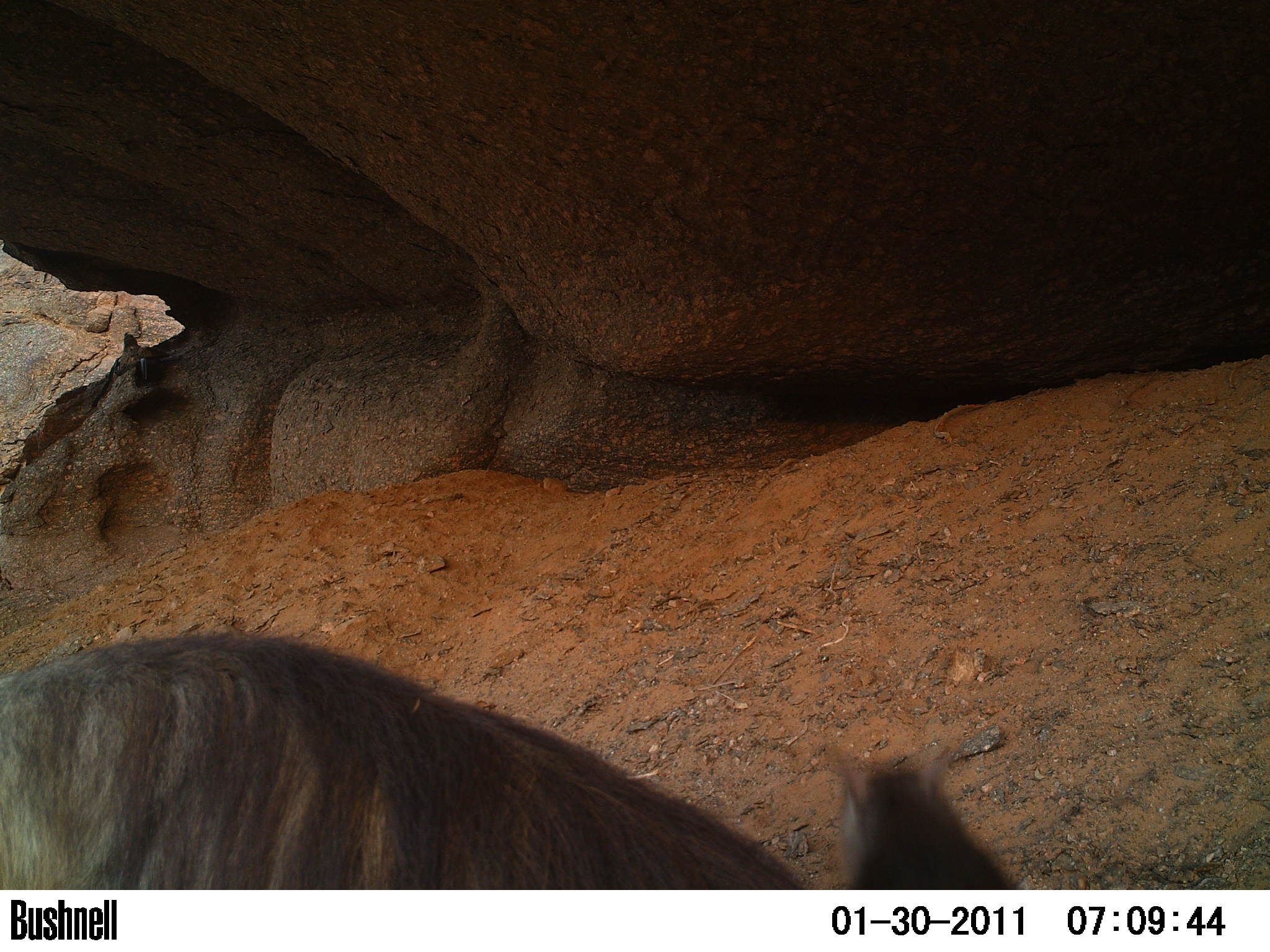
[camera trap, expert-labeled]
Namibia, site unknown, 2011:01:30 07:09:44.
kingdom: Animalia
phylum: Chordata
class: Mammalia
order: Carnivora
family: Hyaenidae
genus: Parahyaena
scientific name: Parahyaena brunnea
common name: brown hyena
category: hyaena brunnea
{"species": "hyaena brunnea (brown hyena) (Parahyaena brunnea)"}